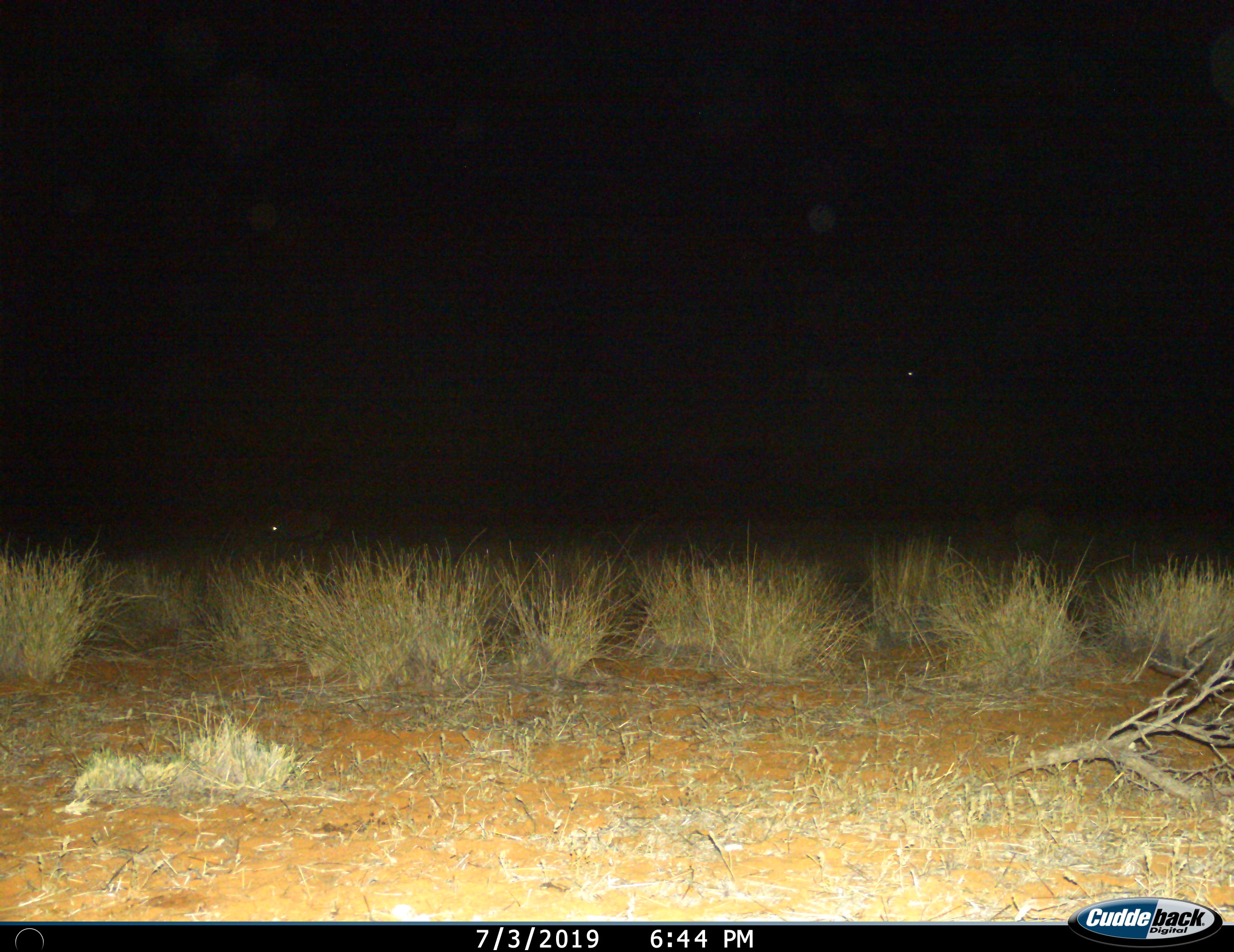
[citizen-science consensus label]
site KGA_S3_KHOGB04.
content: unidentified animal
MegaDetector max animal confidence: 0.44